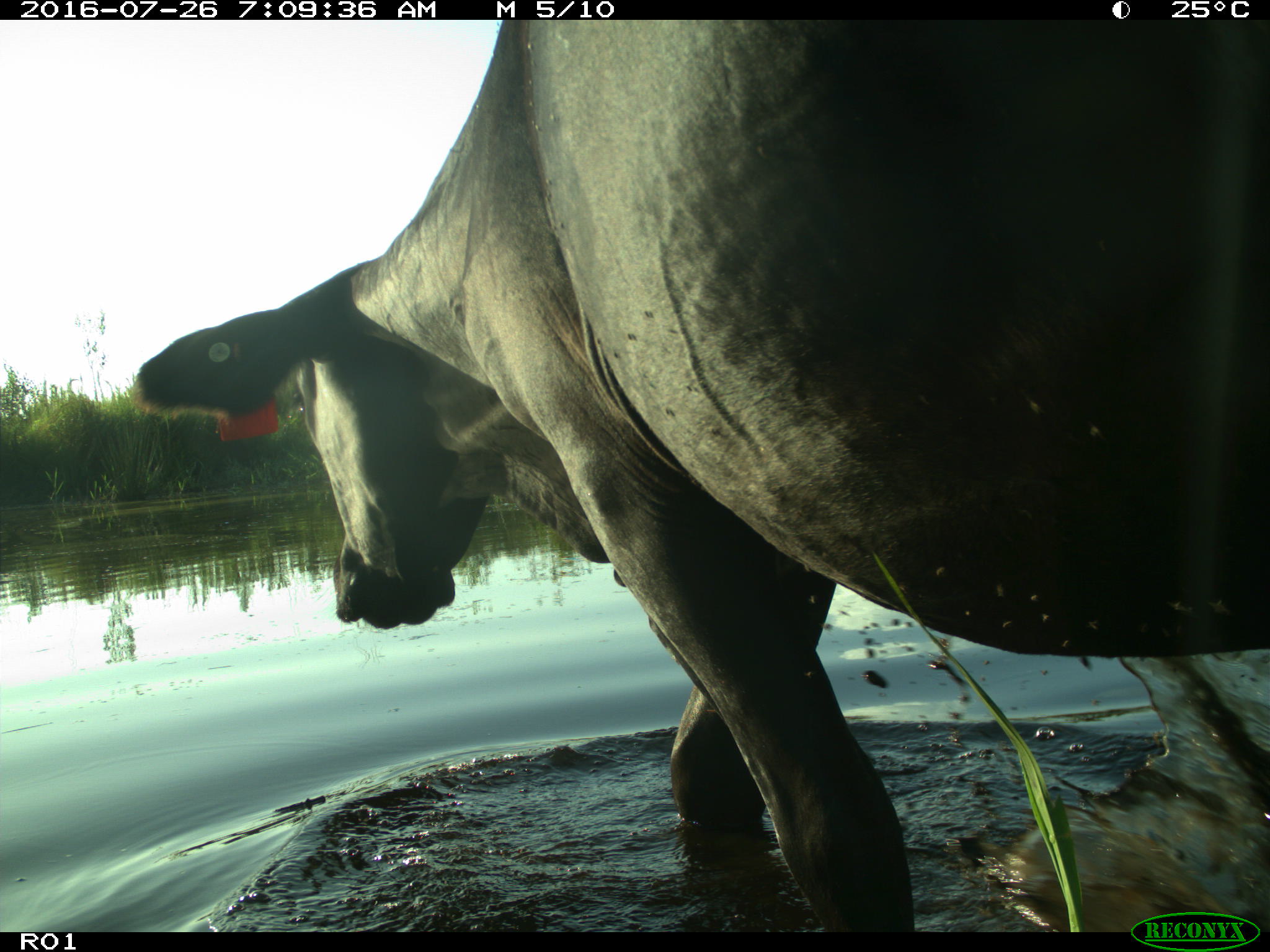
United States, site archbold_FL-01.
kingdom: Animalia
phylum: Chordata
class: Mammalia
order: Artiodactyla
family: Bovidae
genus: Bos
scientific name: Bos taurus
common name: domestic cow